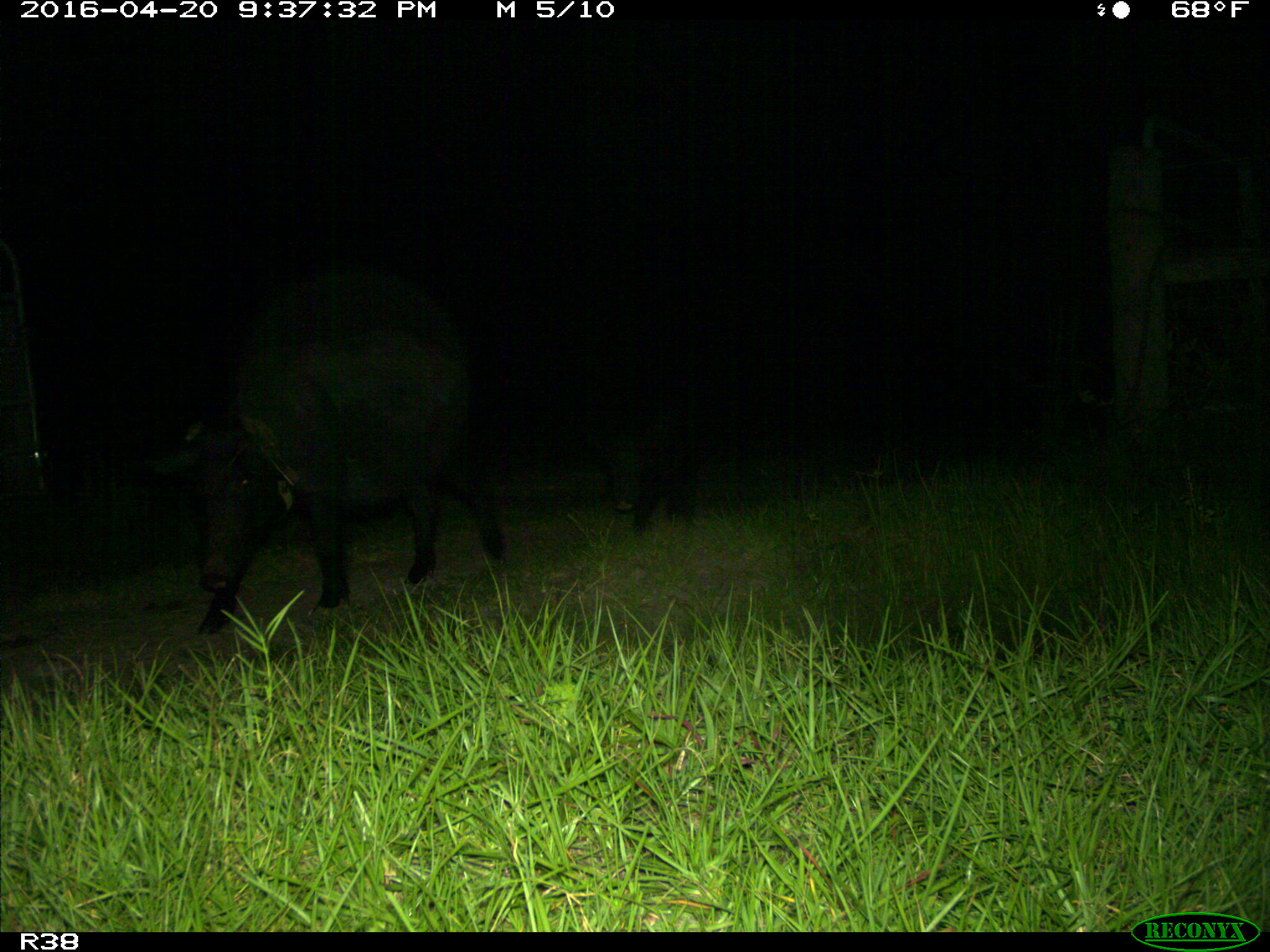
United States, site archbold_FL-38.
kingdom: Animalia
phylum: Chordata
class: Mammalia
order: Artiodactyla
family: Suidae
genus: Sus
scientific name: Sus scrofa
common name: wild boar